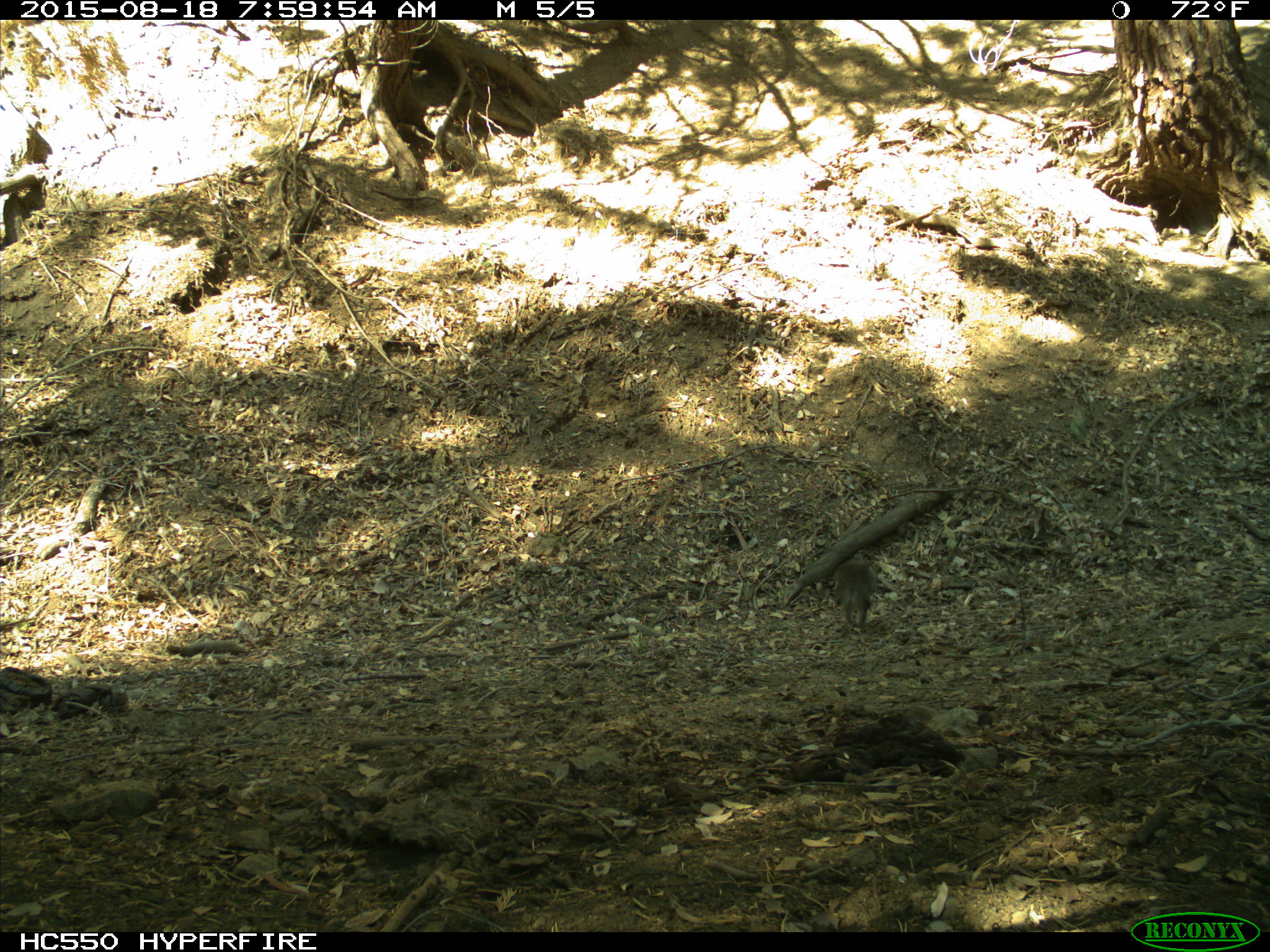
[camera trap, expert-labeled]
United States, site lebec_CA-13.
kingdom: Animalia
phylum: Chordata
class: Mammalia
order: Rodentia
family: Sciuridae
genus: Sciurus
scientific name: Sciurus carolinensis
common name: eastern gray squirrel